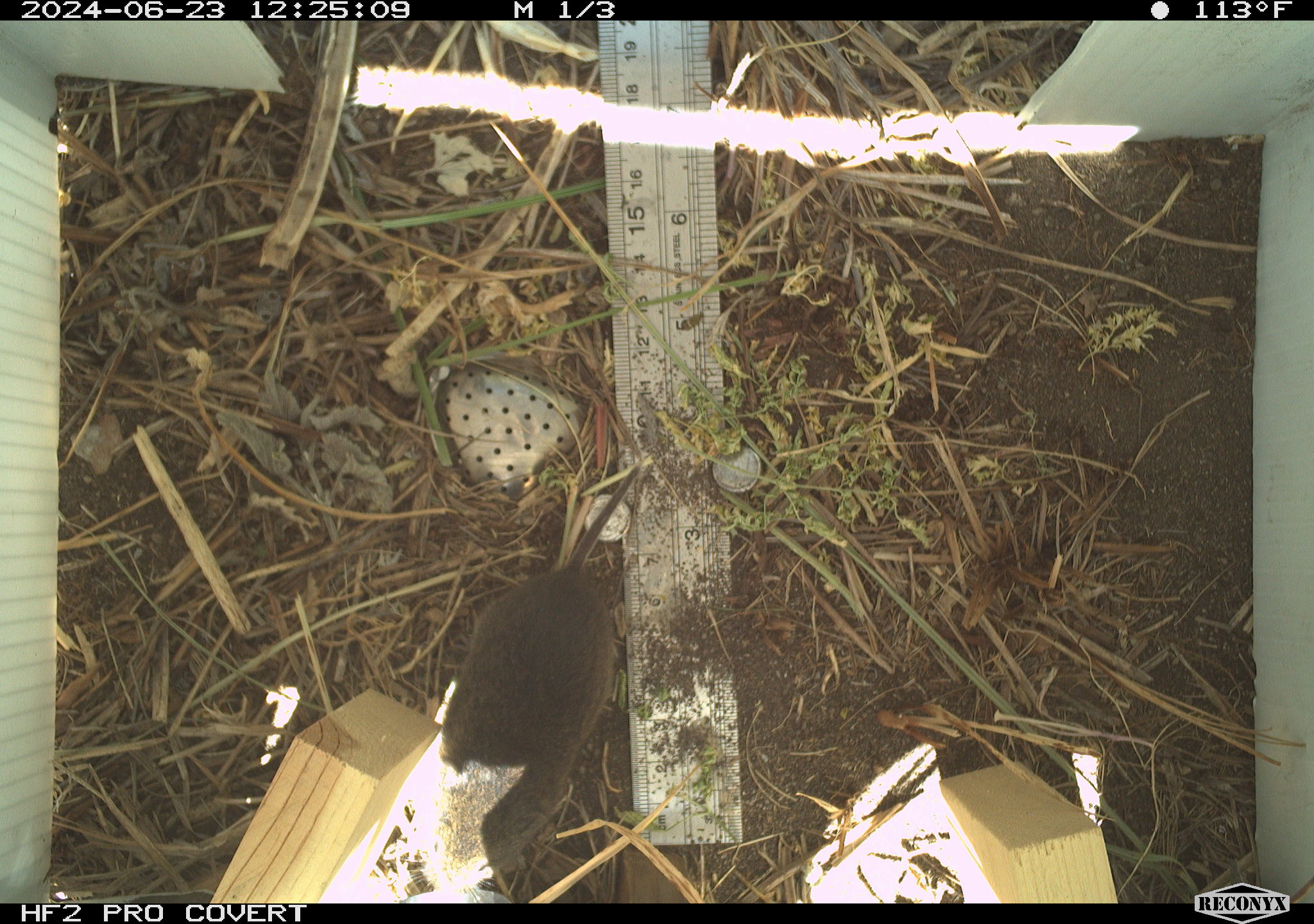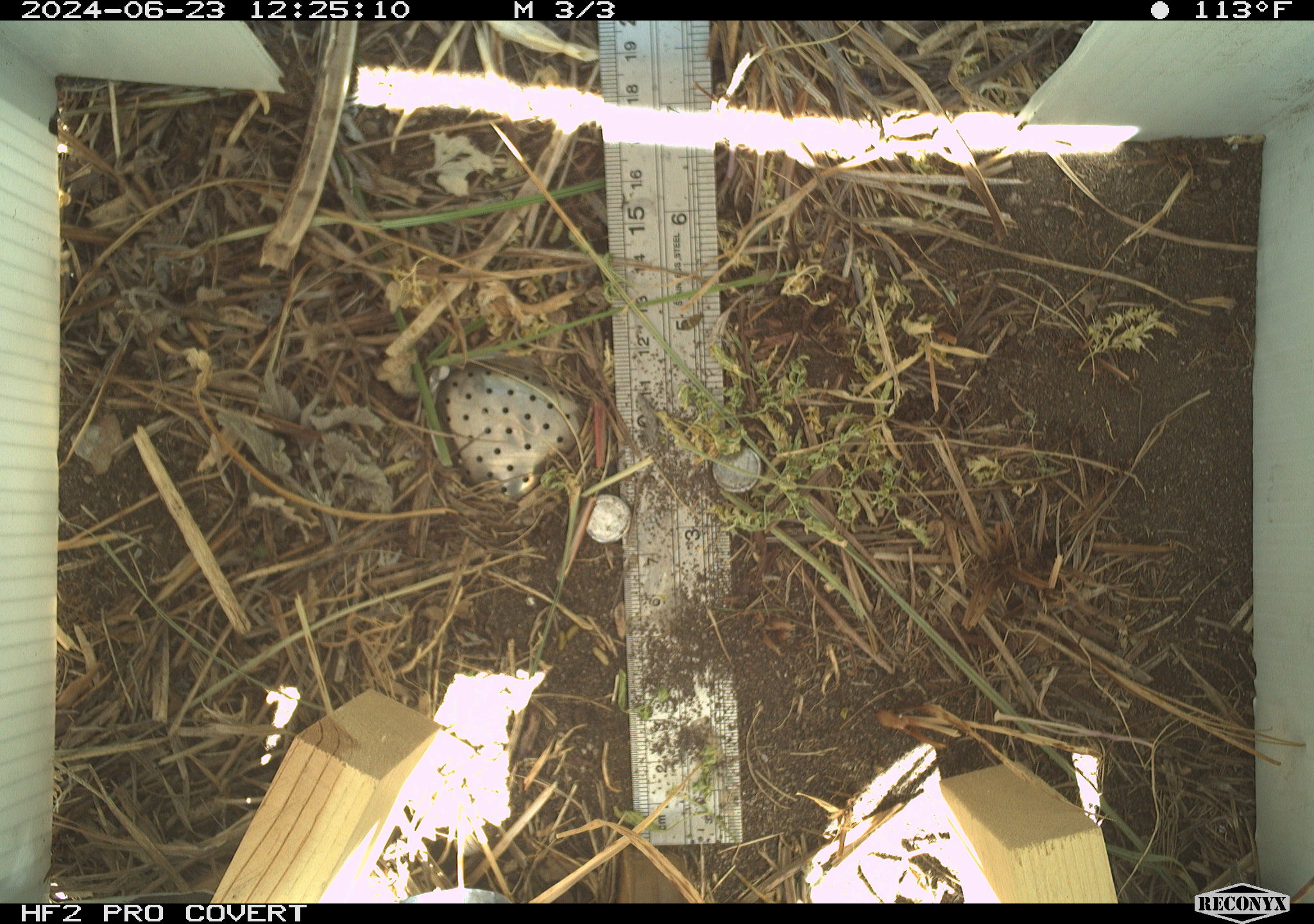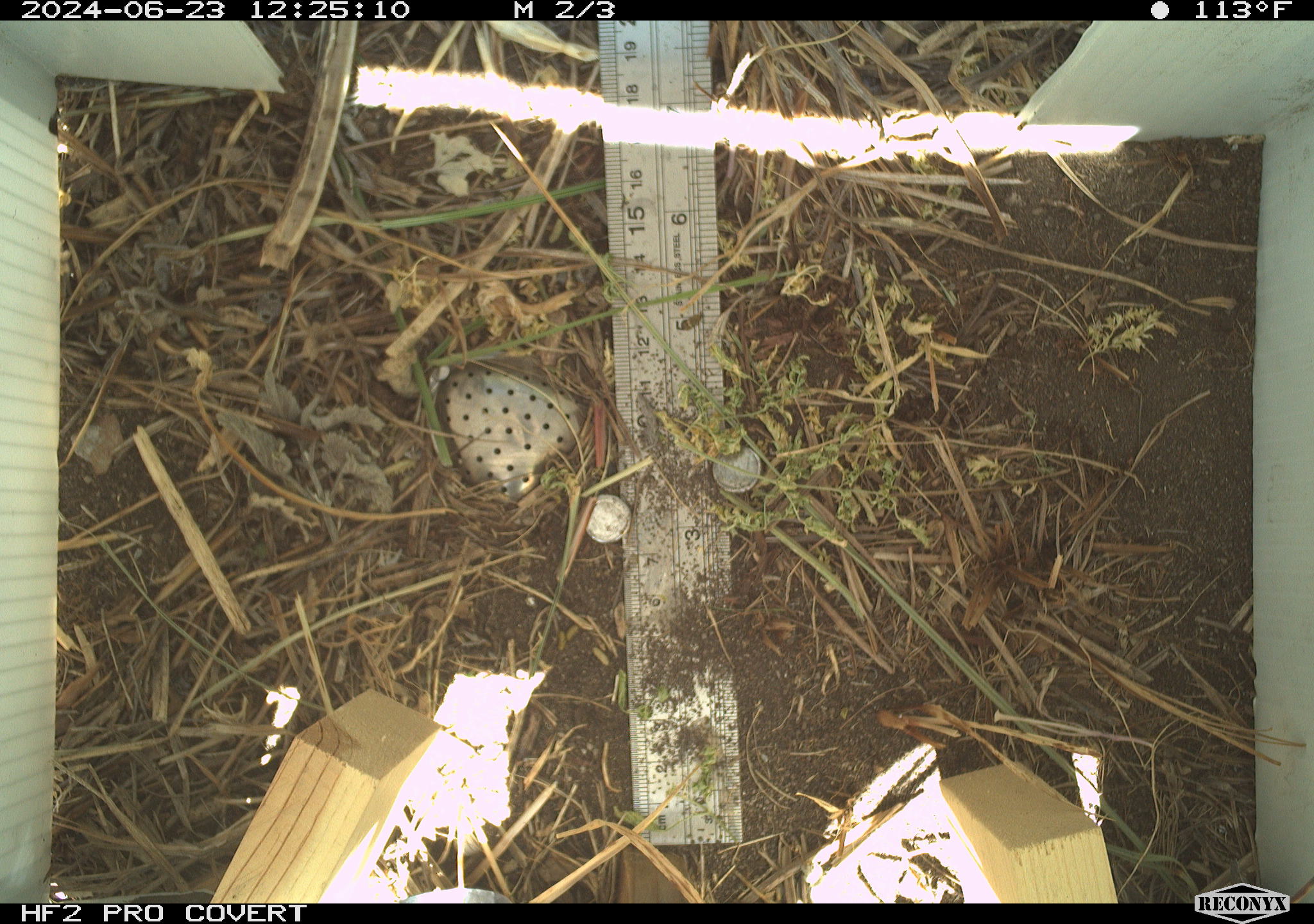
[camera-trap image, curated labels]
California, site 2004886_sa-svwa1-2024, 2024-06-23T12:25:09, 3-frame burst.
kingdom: Animalia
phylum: Chordata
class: Mammalia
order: Rodentia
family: Cricetidae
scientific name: Arvicolinae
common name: voles, lemmings, and muskrats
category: arvicolinae subfamily